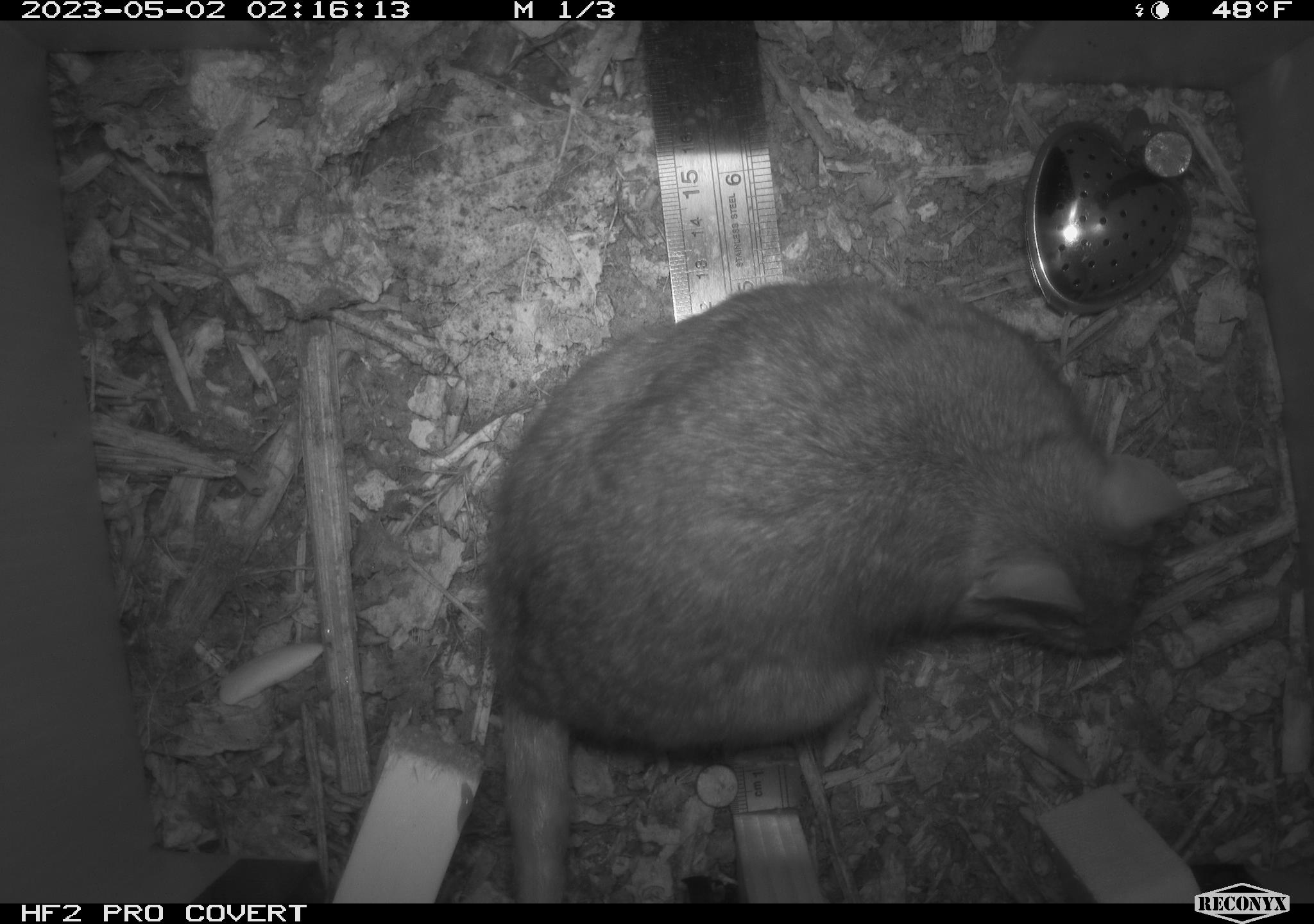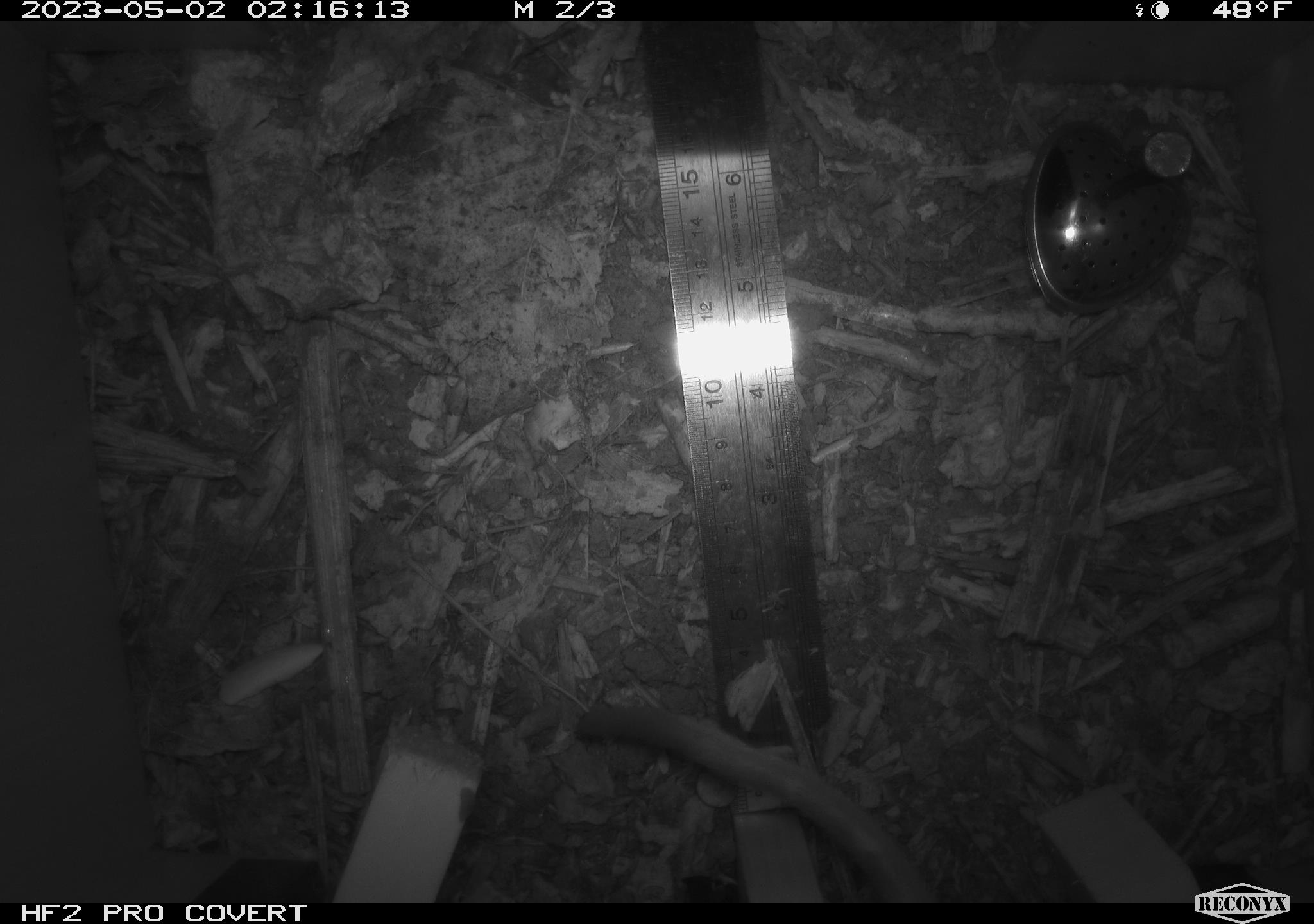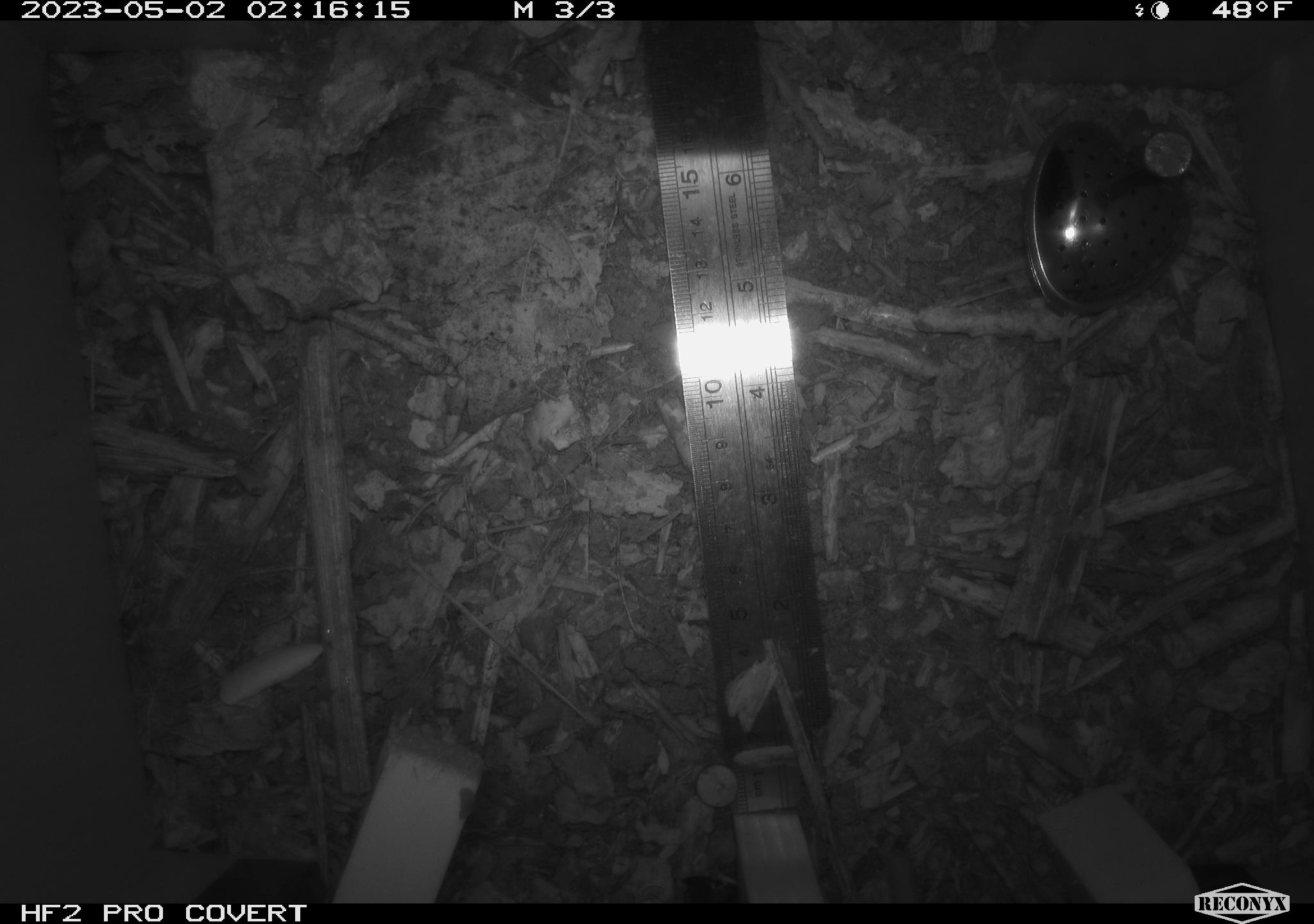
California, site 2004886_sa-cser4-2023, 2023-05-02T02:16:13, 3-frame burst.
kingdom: Animalia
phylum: Chordata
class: Mammalia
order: Rodentia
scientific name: Rodentia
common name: woodrat or rat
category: woodrat or rat species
Woodrat or rat species (woodrat or rat) (Rodentia).